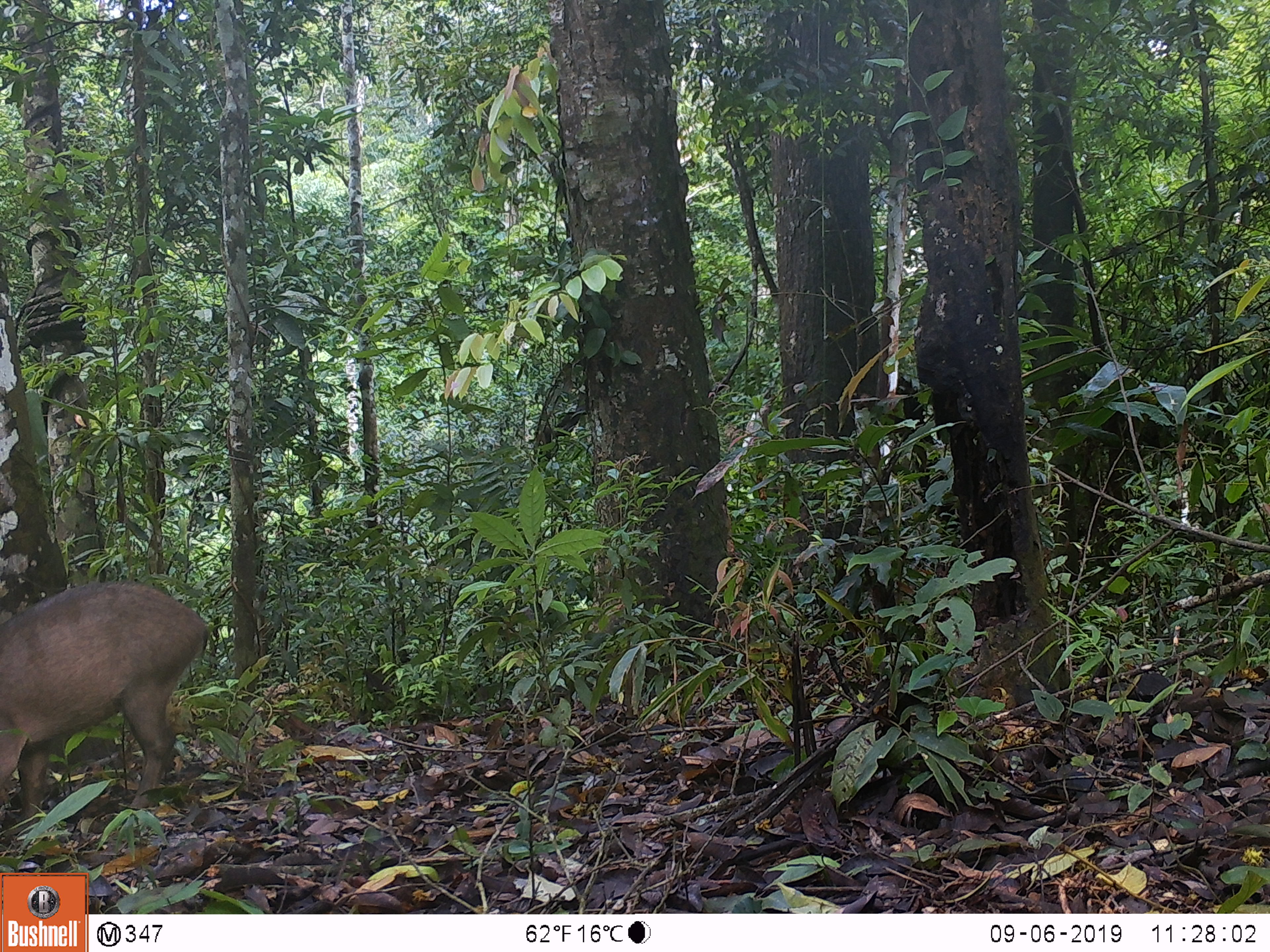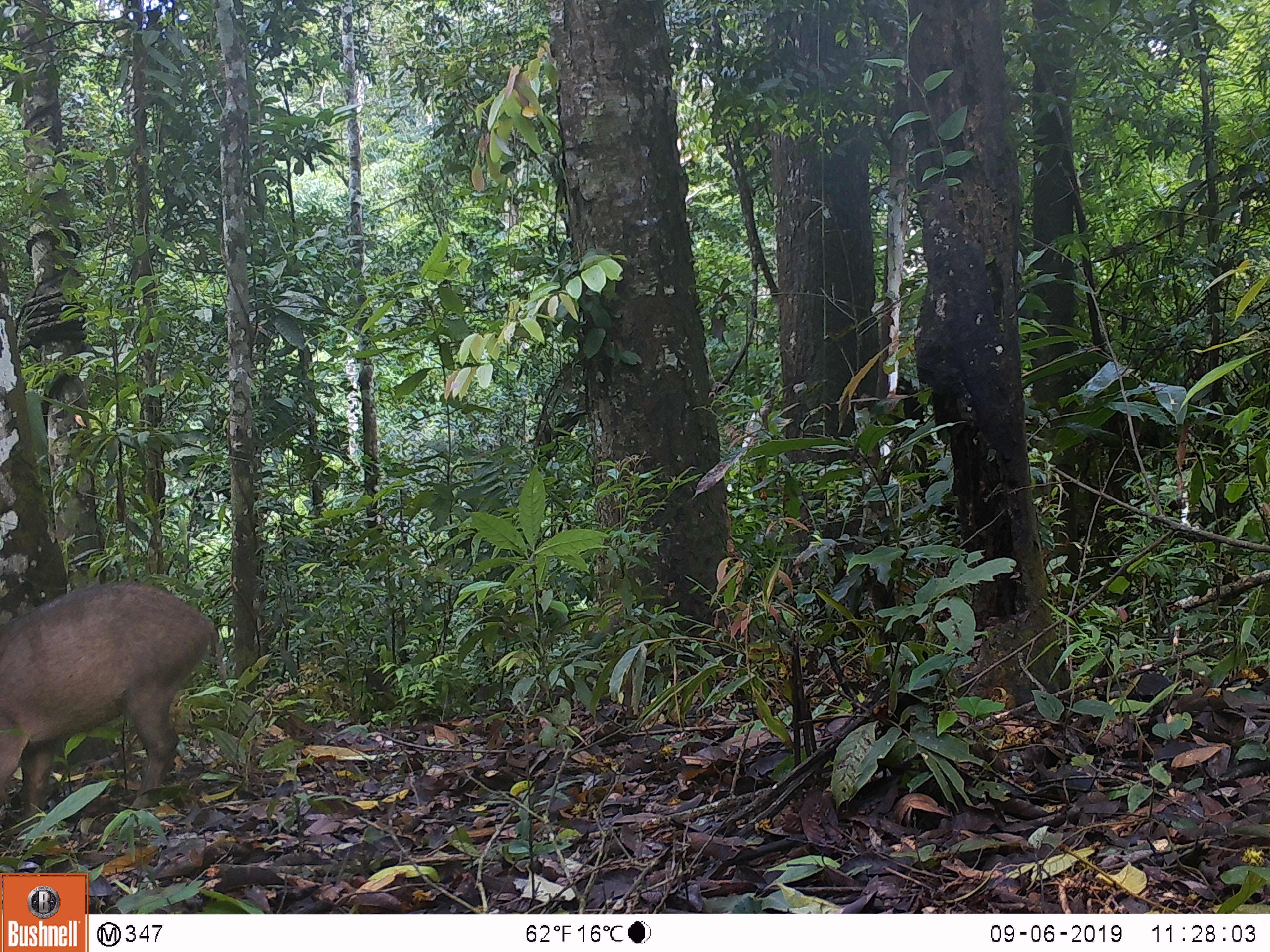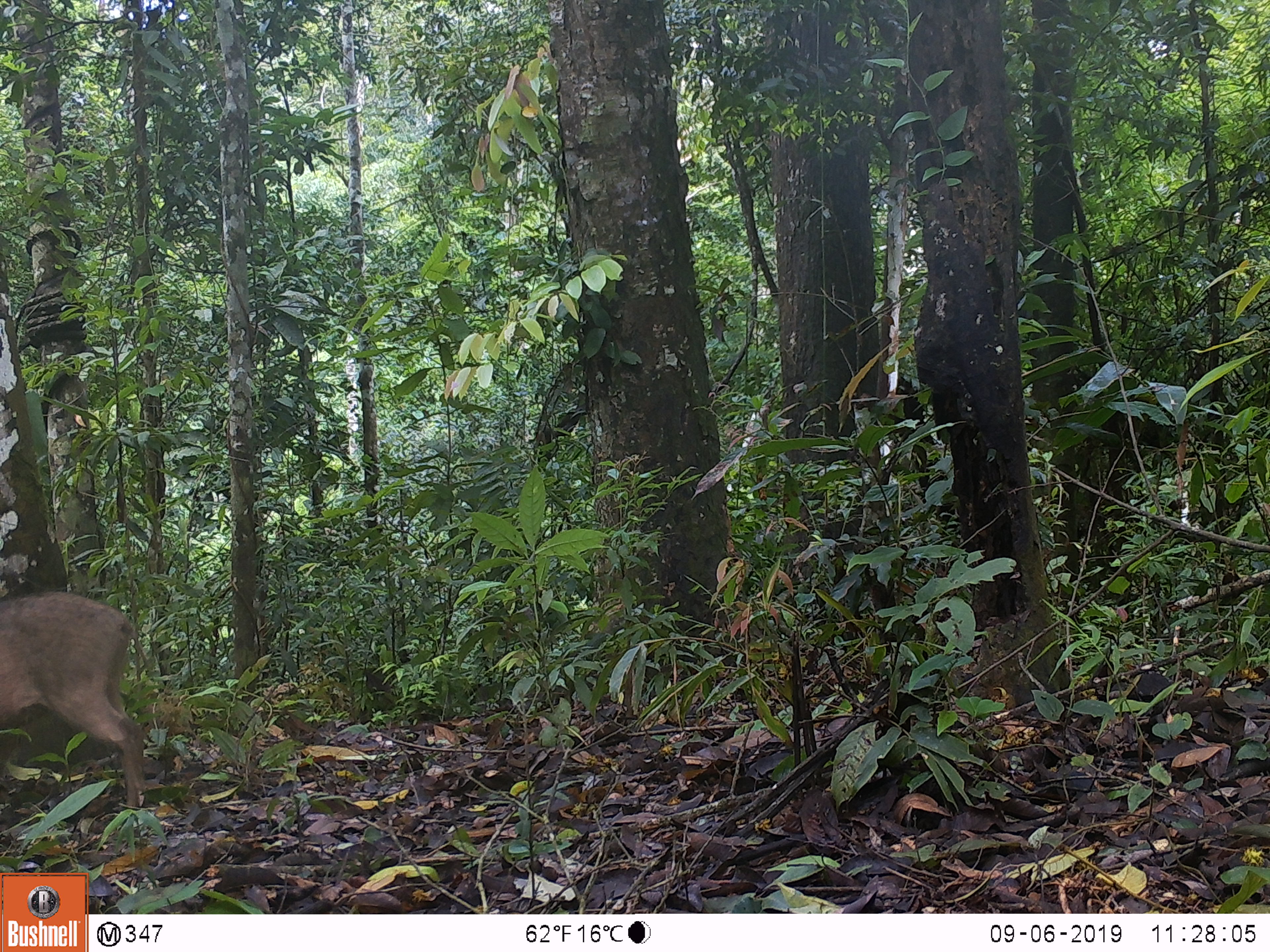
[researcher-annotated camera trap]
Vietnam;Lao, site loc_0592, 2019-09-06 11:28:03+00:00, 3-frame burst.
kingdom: Animalia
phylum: Chordata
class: Mammalia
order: Artiodactyla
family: Suidae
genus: Sus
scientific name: Sus scrofa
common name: eurasian wild pig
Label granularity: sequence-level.